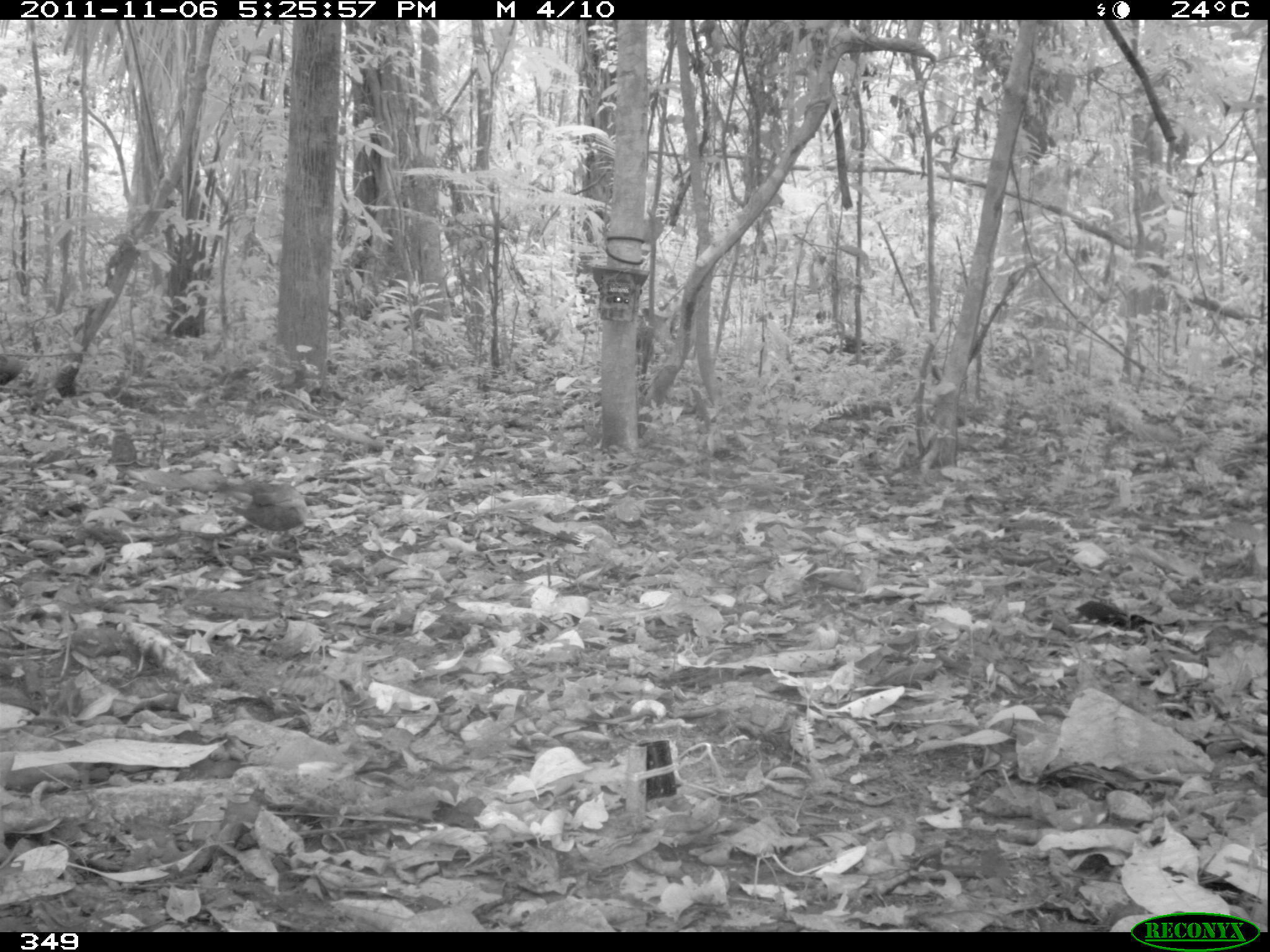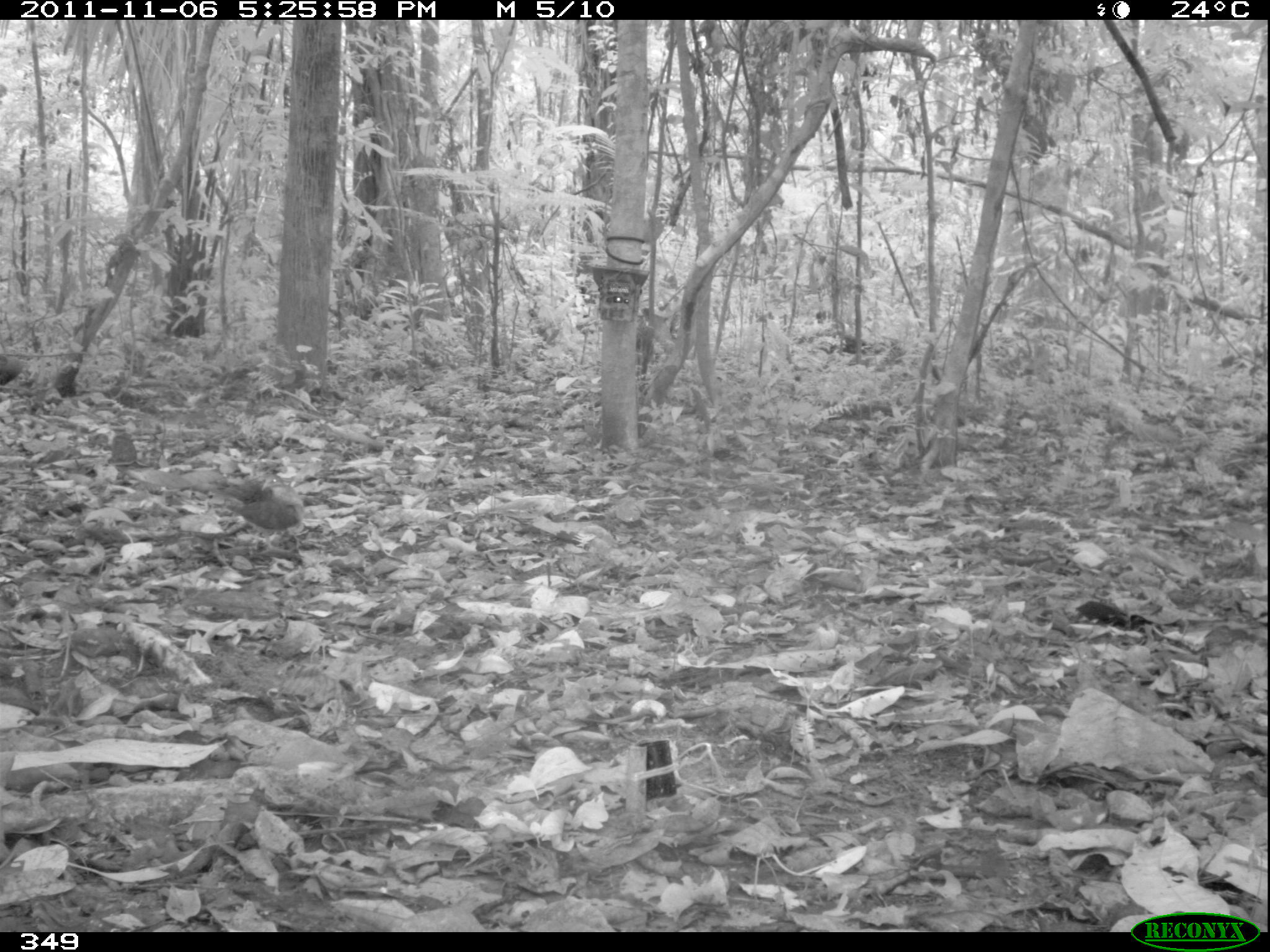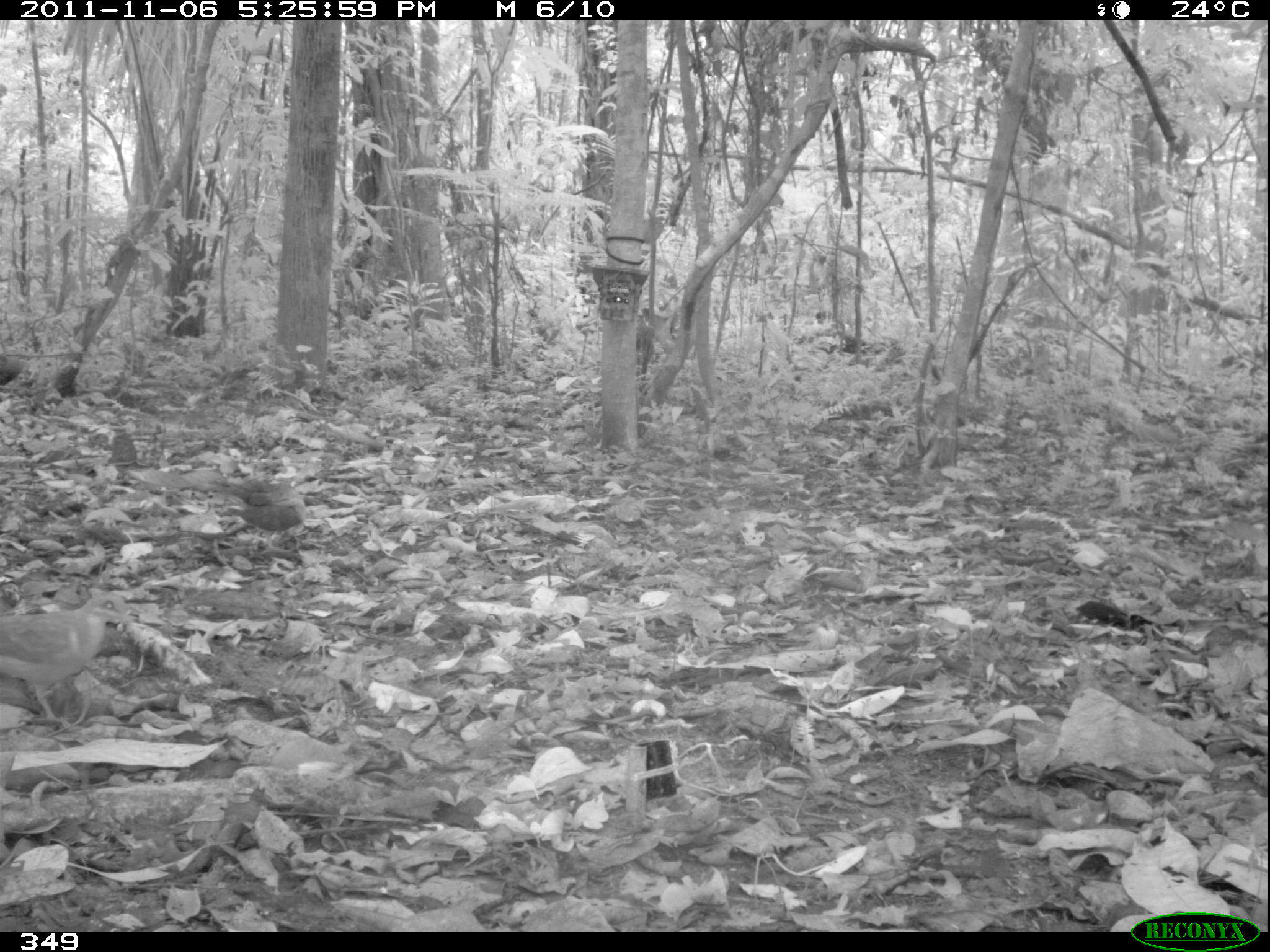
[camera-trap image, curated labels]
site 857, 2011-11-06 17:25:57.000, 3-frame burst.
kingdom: Animalia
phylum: Chordata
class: Aves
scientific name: Aves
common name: bird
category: unknown bird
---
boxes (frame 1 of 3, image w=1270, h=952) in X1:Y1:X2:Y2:
unknown bird: 211:482:309:557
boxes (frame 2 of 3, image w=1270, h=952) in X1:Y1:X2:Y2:
unknown bird: 222:473:301:551